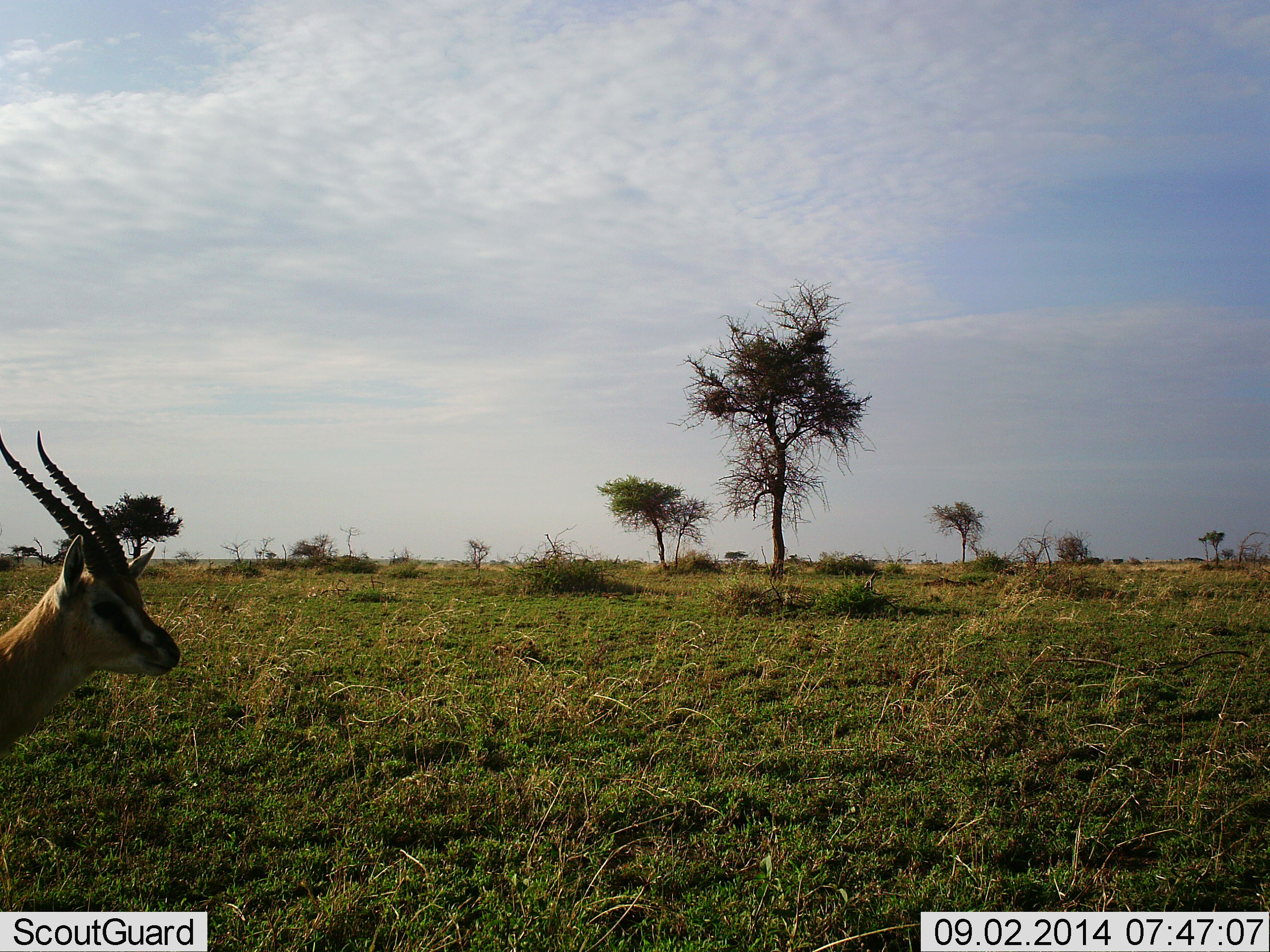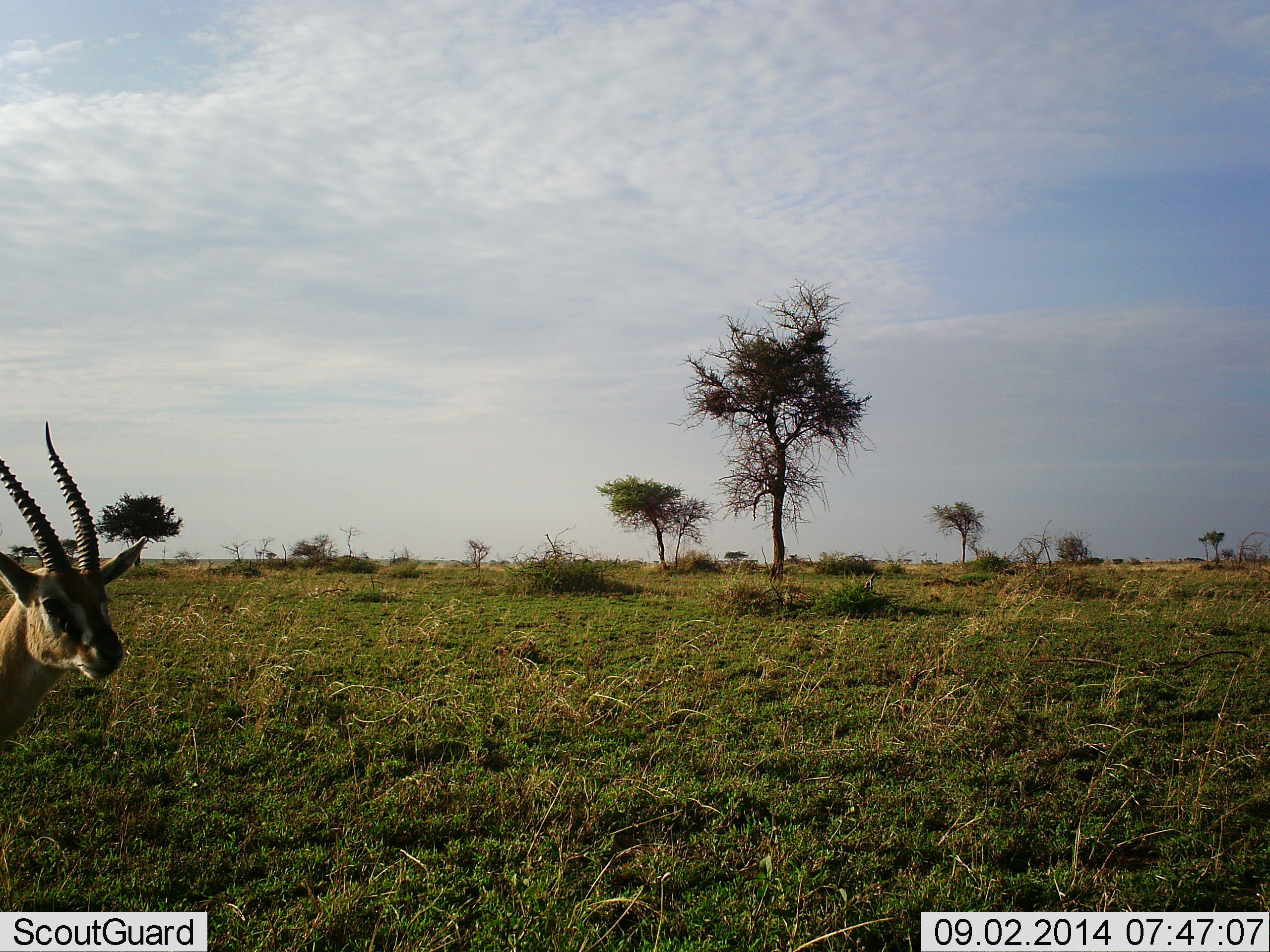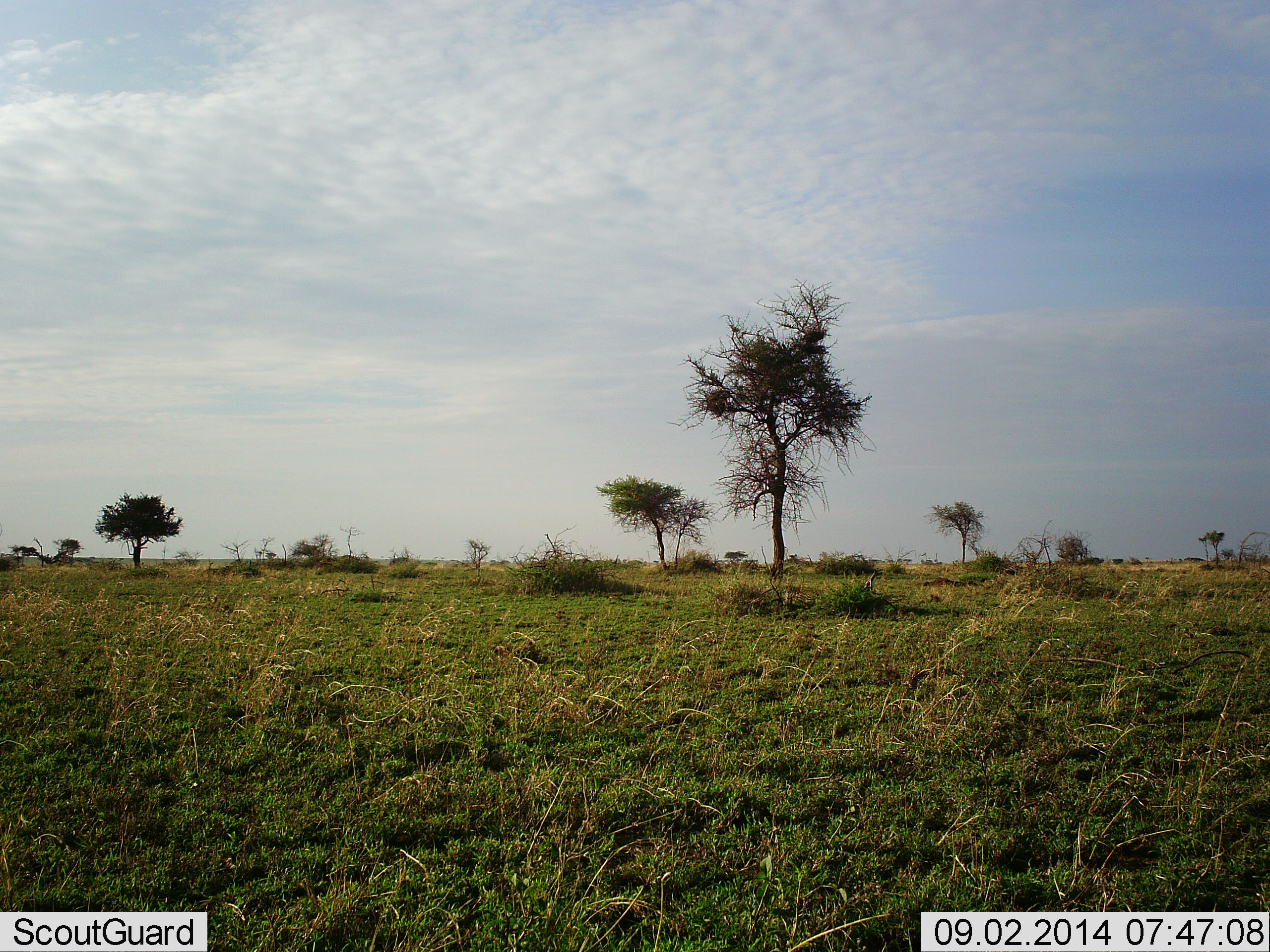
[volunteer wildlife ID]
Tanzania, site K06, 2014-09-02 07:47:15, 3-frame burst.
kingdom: Animalia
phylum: Chordata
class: Mammalia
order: Artiodactyla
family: Bovidae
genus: Eudorcas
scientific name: Eudorcas thomsonii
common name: thomson's gazelle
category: gazellethomsons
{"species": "gazellethomsons (thomson's gazelle) (Eudorcas thomsonii)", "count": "1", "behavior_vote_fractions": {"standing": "80%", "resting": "0%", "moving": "20%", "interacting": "0%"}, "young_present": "0%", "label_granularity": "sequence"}